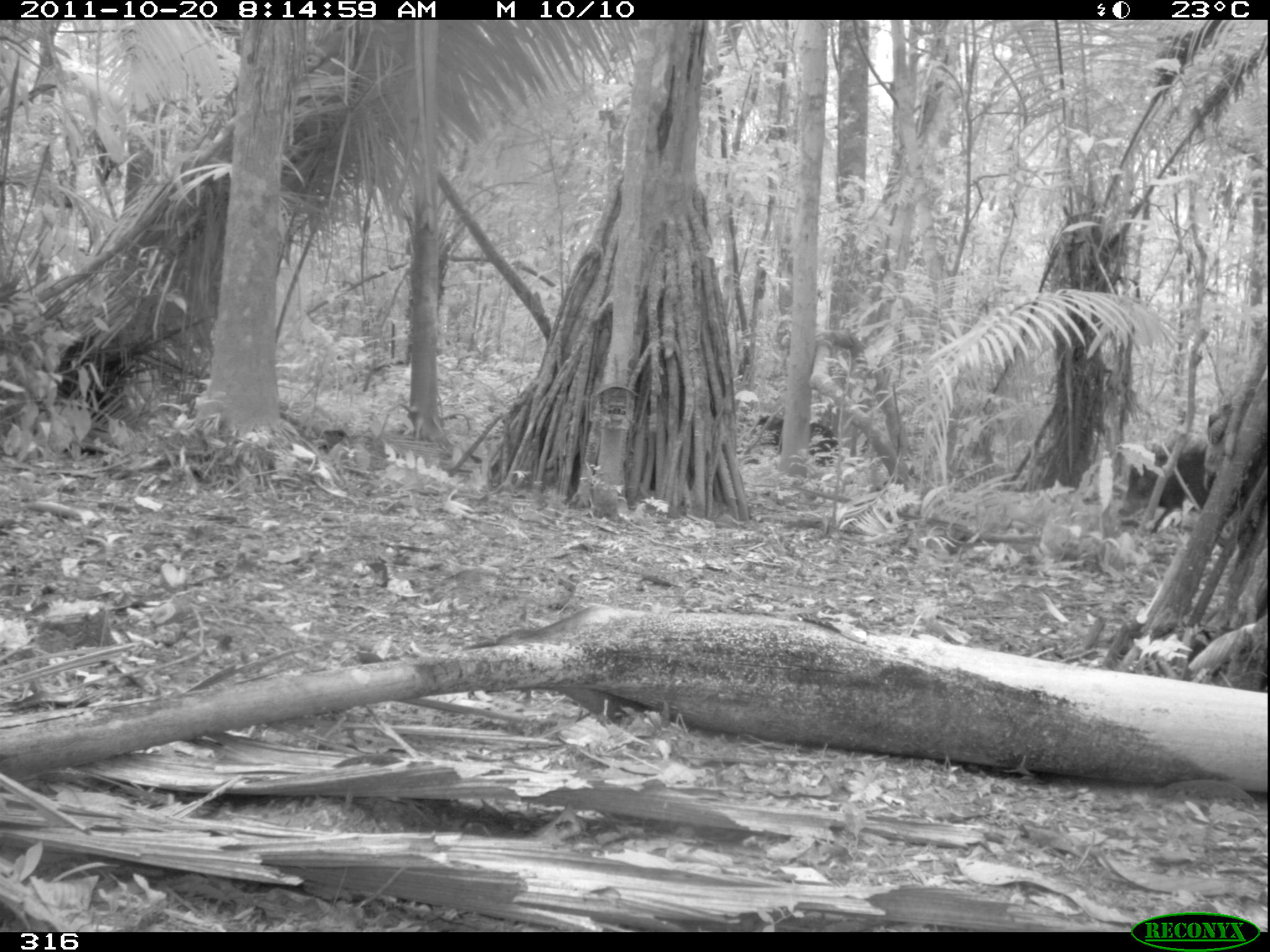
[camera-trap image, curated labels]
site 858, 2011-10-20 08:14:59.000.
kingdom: Animalia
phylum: Chordata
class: Mammalia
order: Artiodactyla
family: Tayassuidae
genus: Tayassu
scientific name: Tayassu pecari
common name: white-lipped peccary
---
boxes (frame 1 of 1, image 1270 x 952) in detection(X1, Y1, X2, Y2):
tayassu pecari: detection(1117, 441, 1237, 540); detection(740, 415, 845, 481)